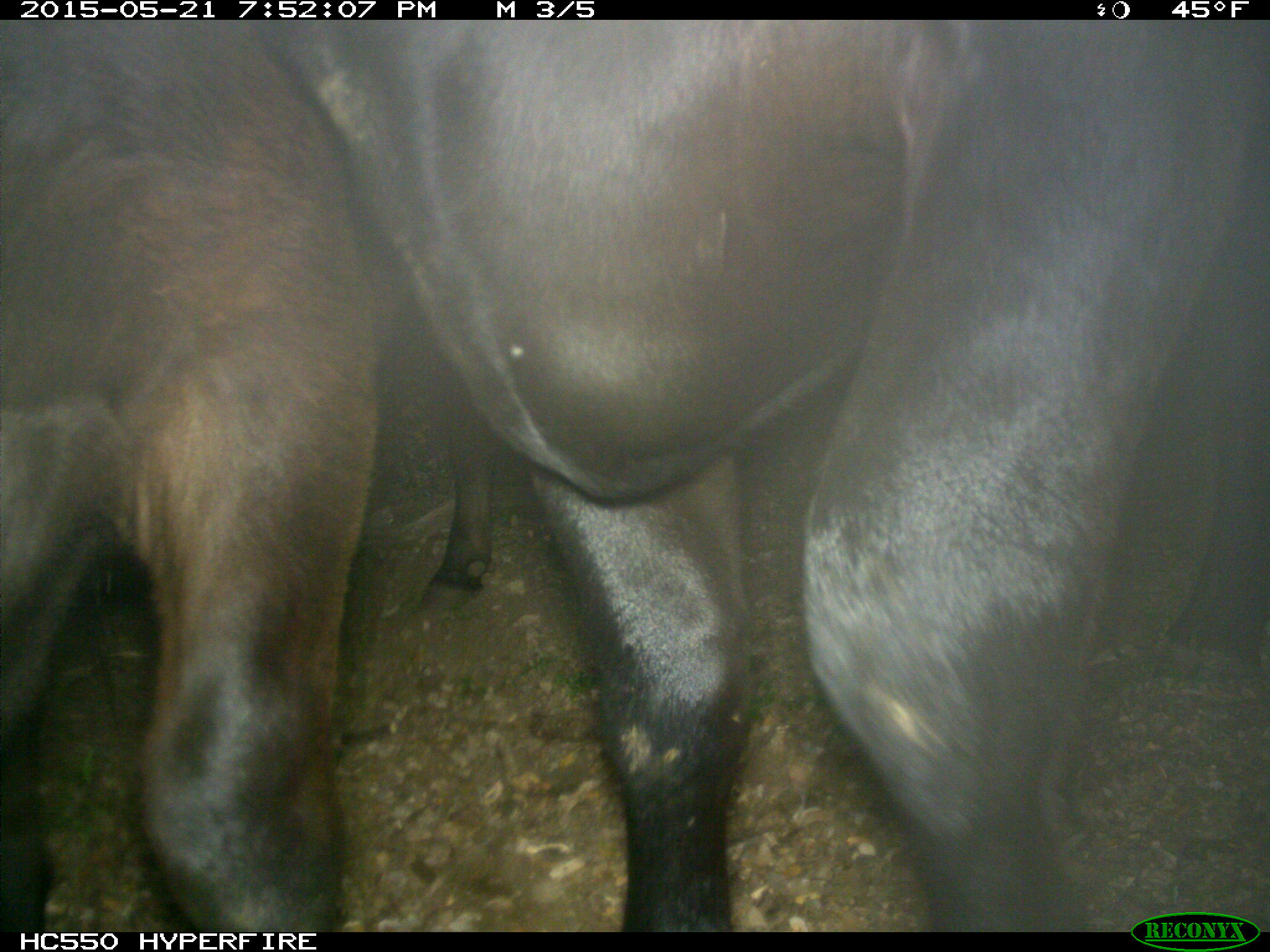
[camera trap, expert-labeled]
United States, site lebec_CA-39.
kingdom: Animalia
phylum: Chordata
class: Mammalia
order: Artiodactyla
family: Bovidae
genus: Bos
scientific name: Bos taurus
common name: domestic cow